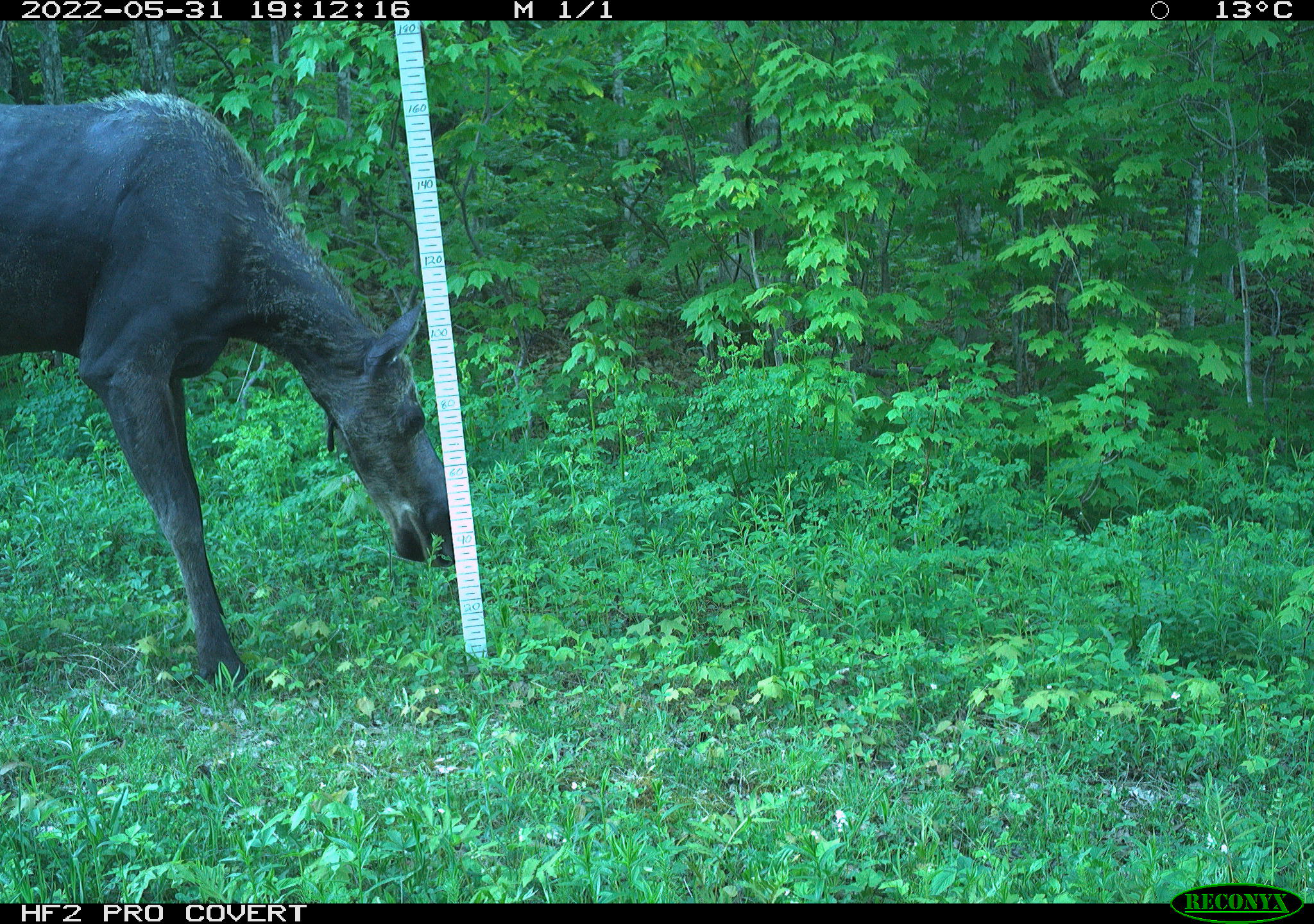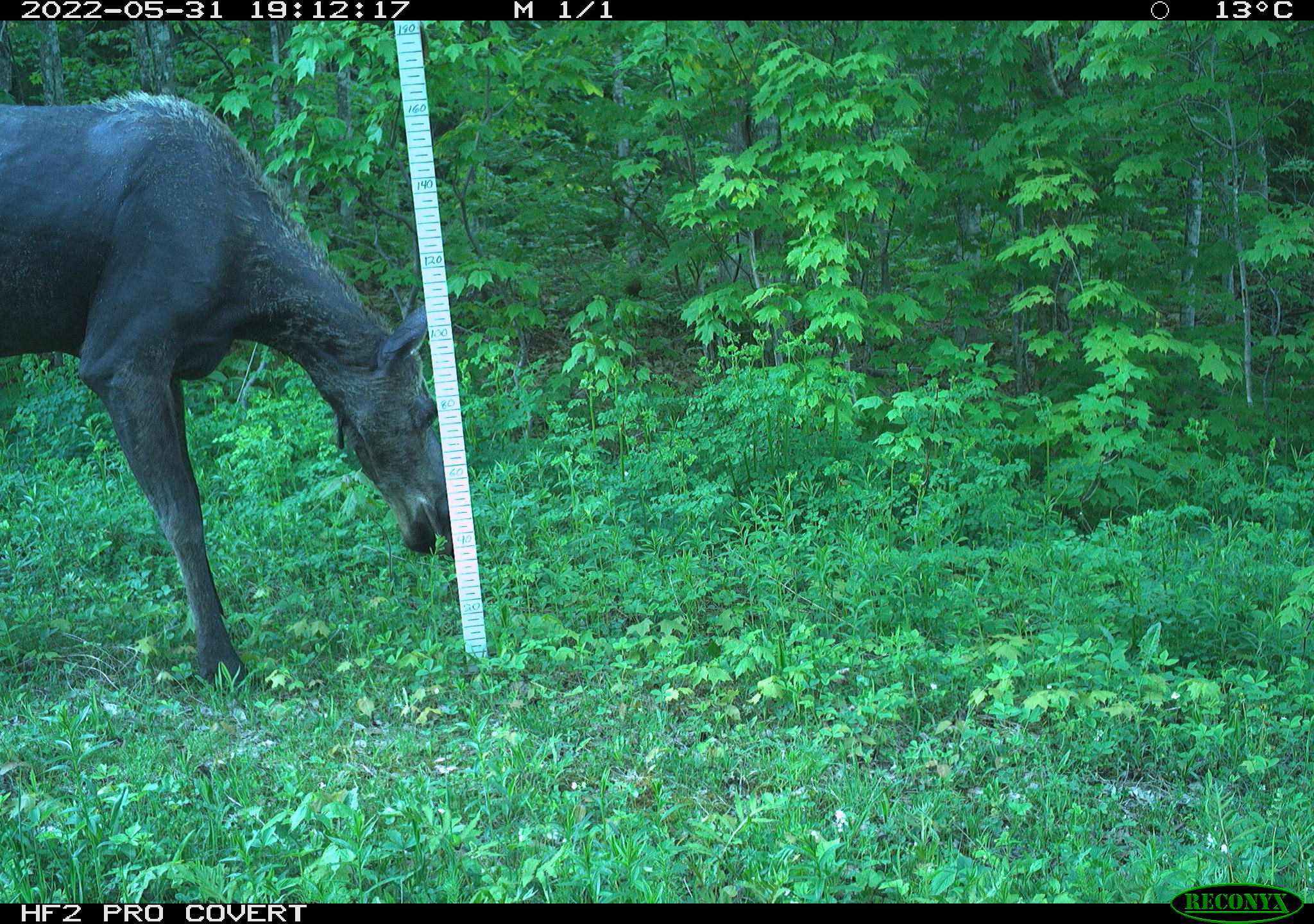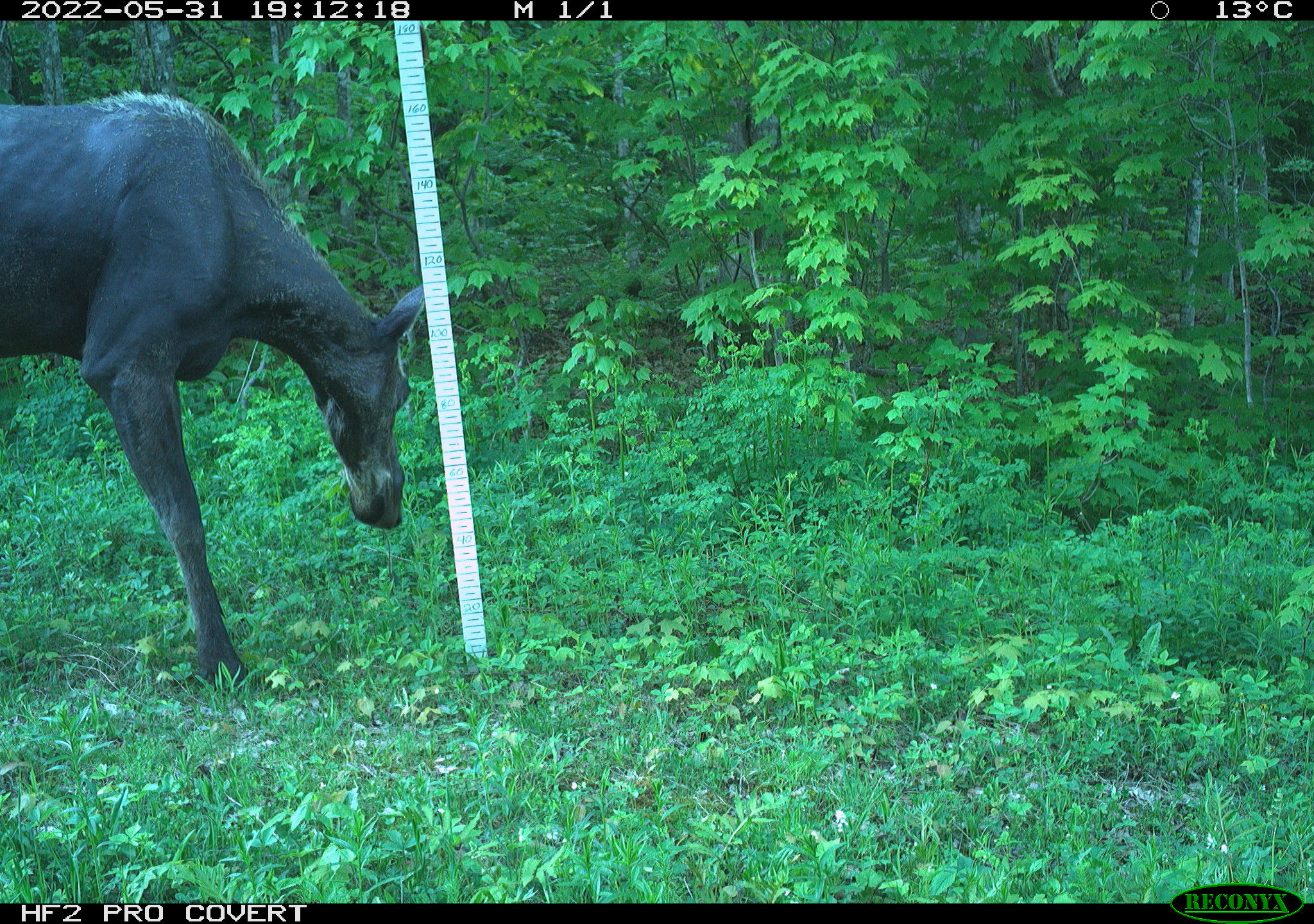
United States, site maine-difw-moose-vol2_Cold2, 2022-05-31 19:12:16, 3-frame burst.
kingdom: Animalia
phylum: Chordata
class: Mammalia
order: Artiodactyla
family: Cervidae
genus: Alces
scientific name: Alces alces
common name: moose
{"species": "moose (Alces alces)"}